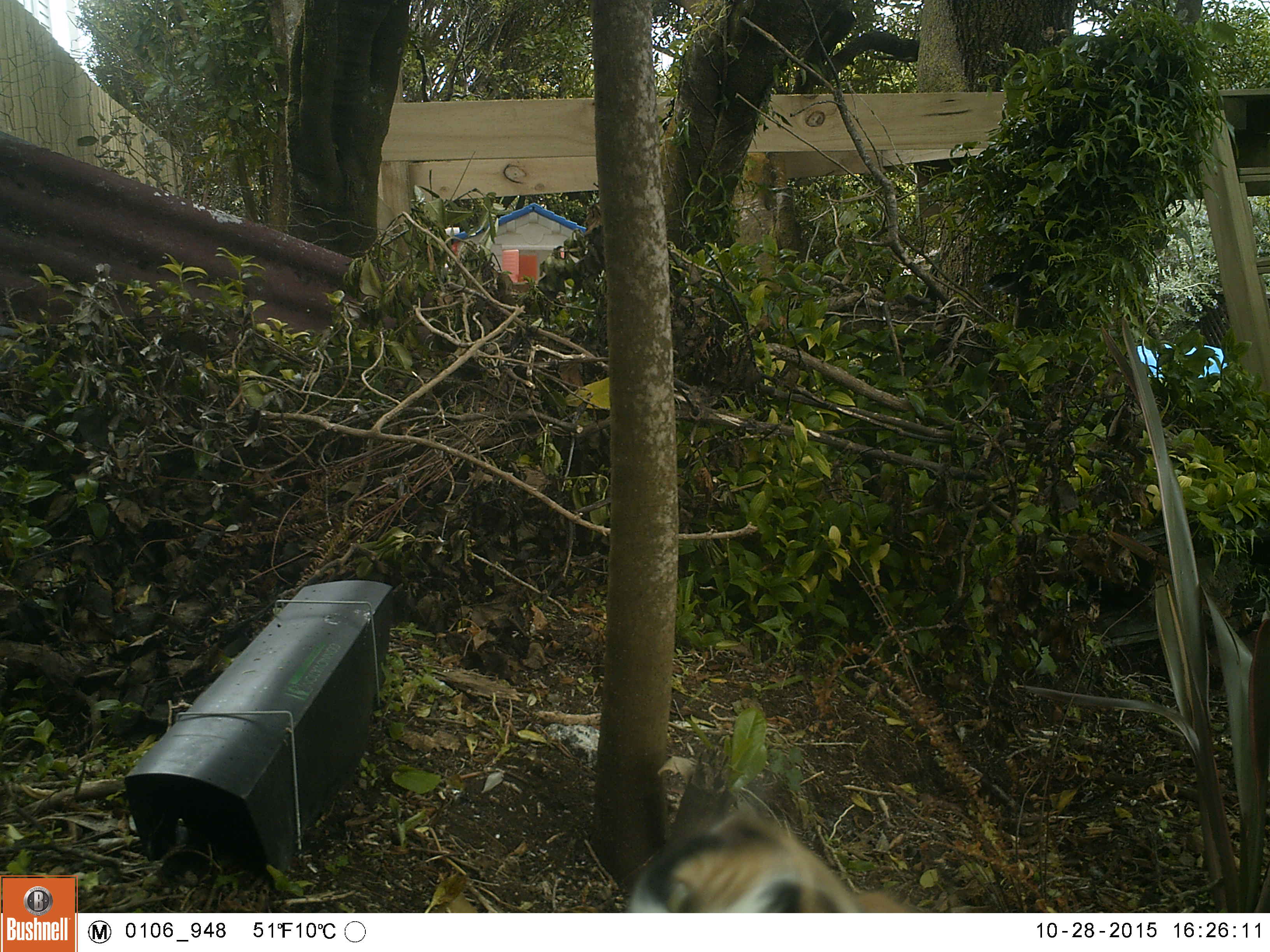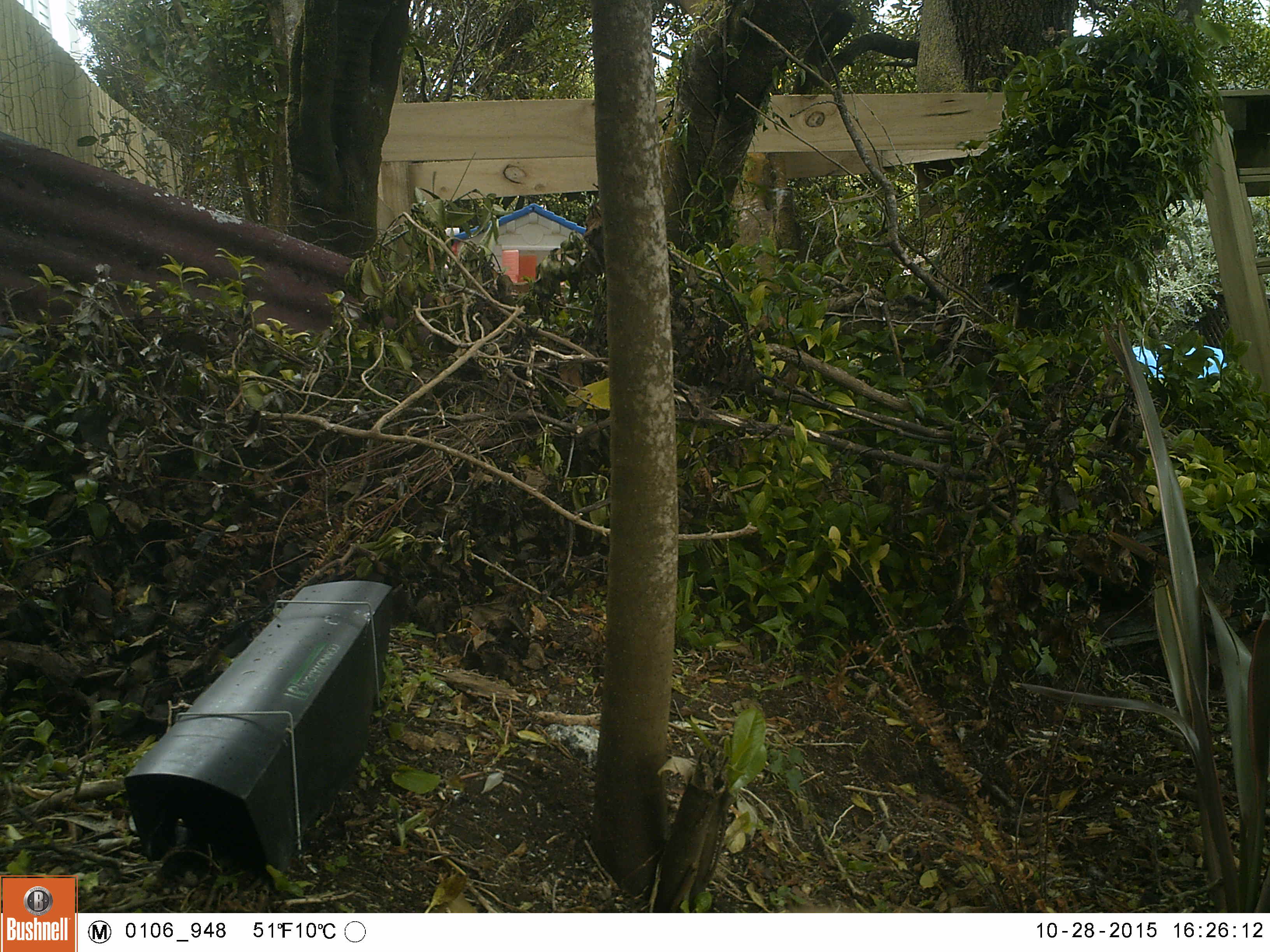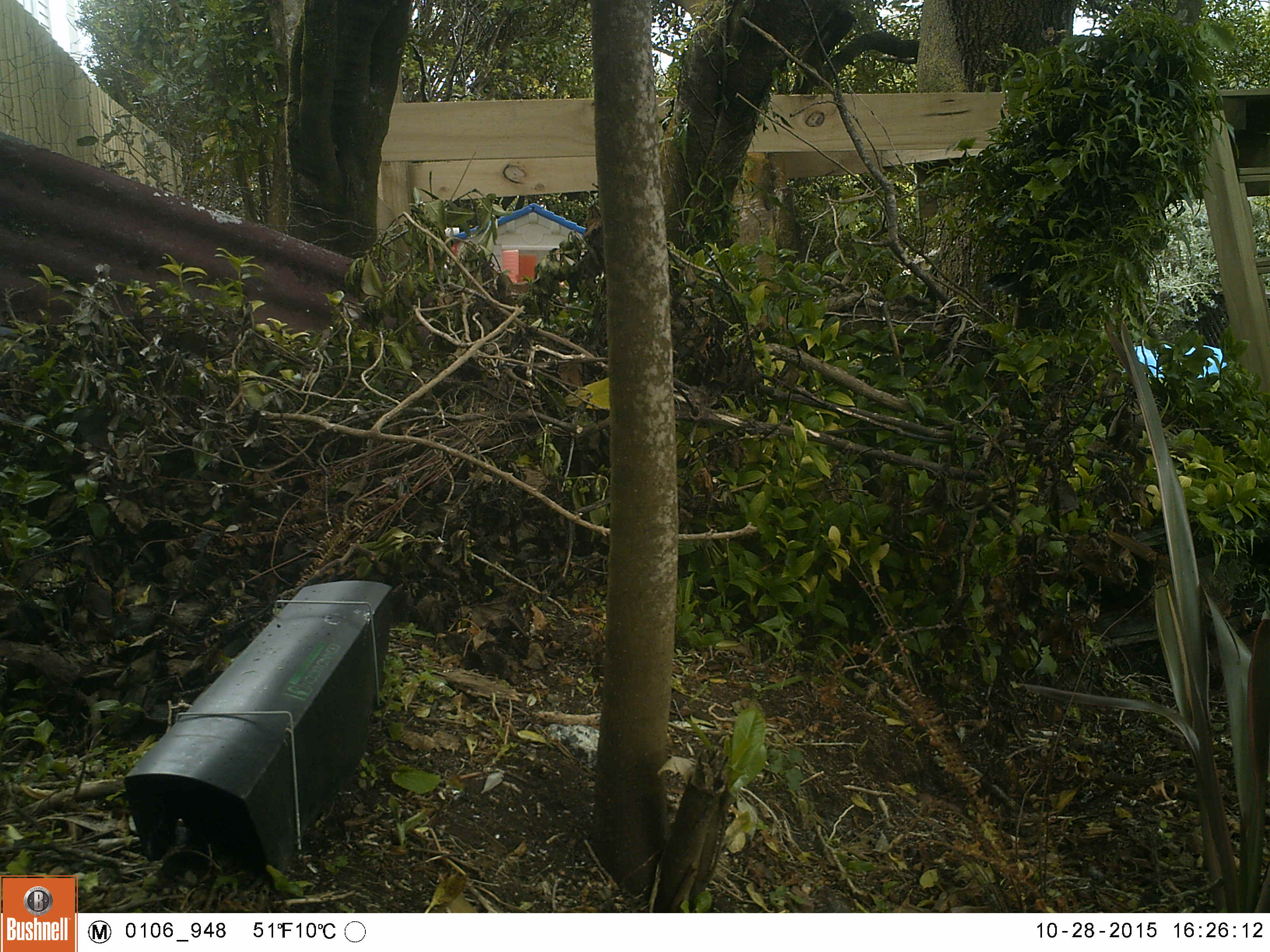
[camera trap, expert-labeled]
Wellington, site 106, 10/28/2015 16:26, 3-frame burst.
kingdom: Animalia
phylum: Chordata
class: Mammalia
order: Carnivora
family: Felidae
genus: Felis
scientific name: Felis catus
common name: cat